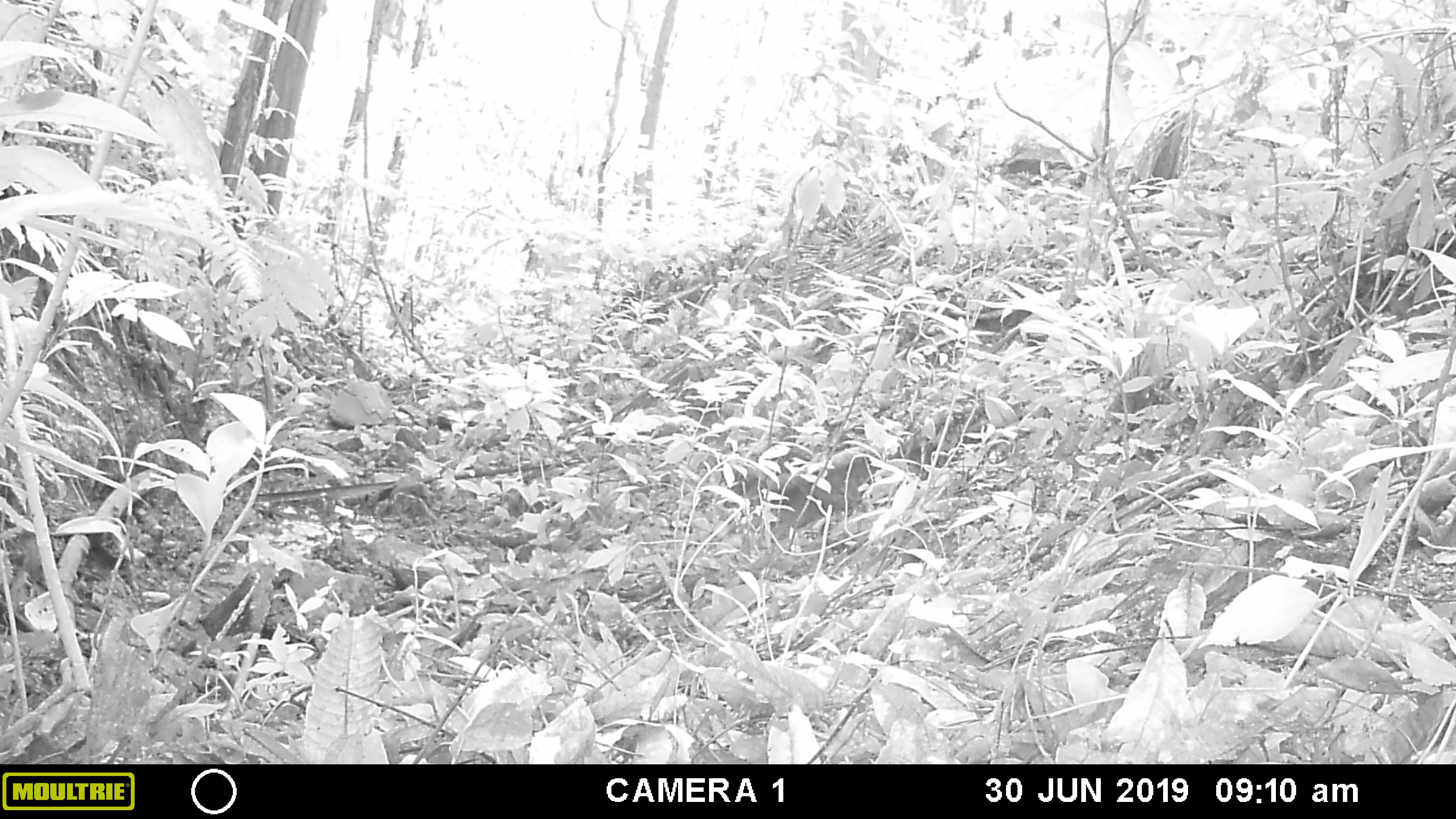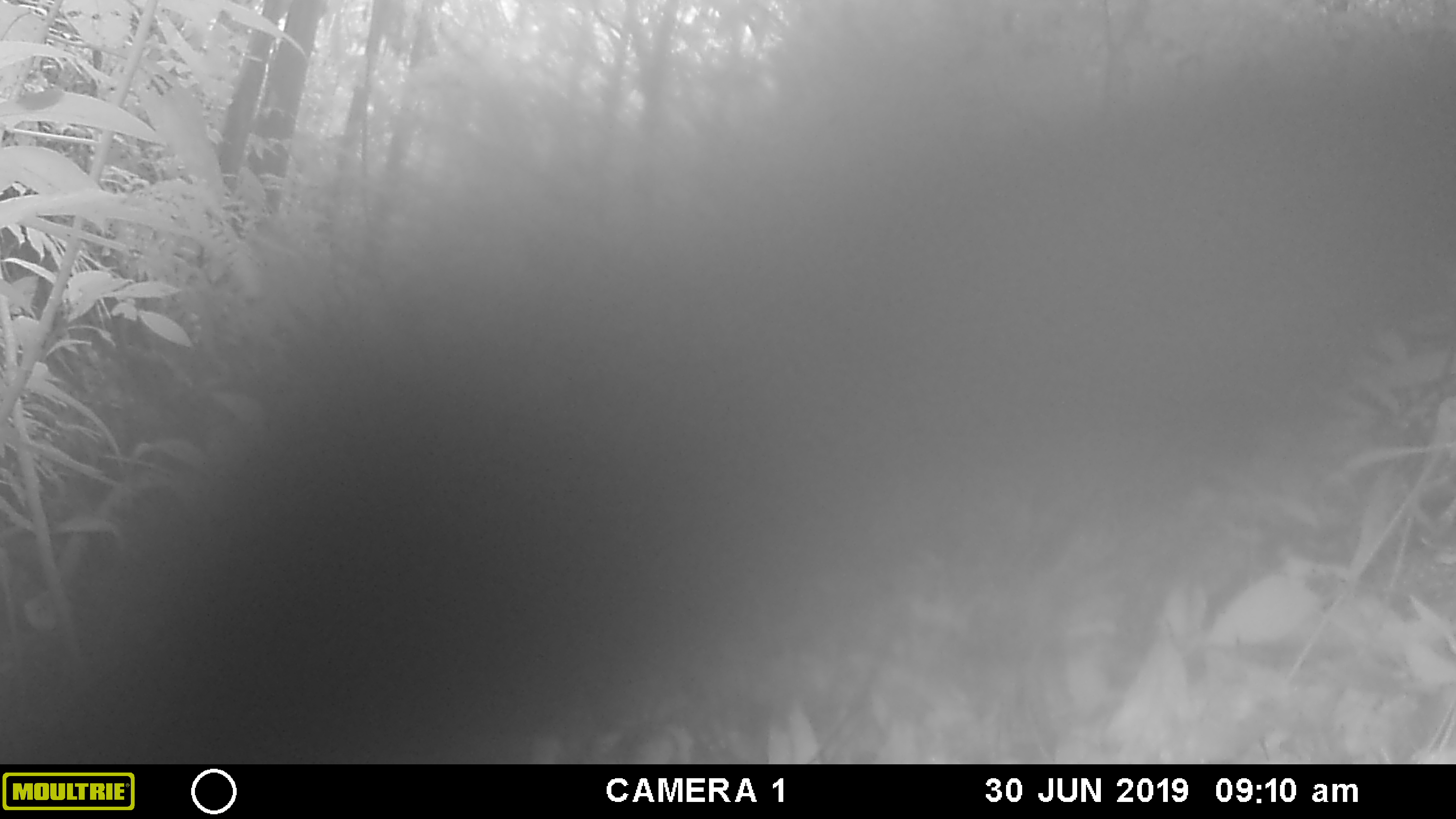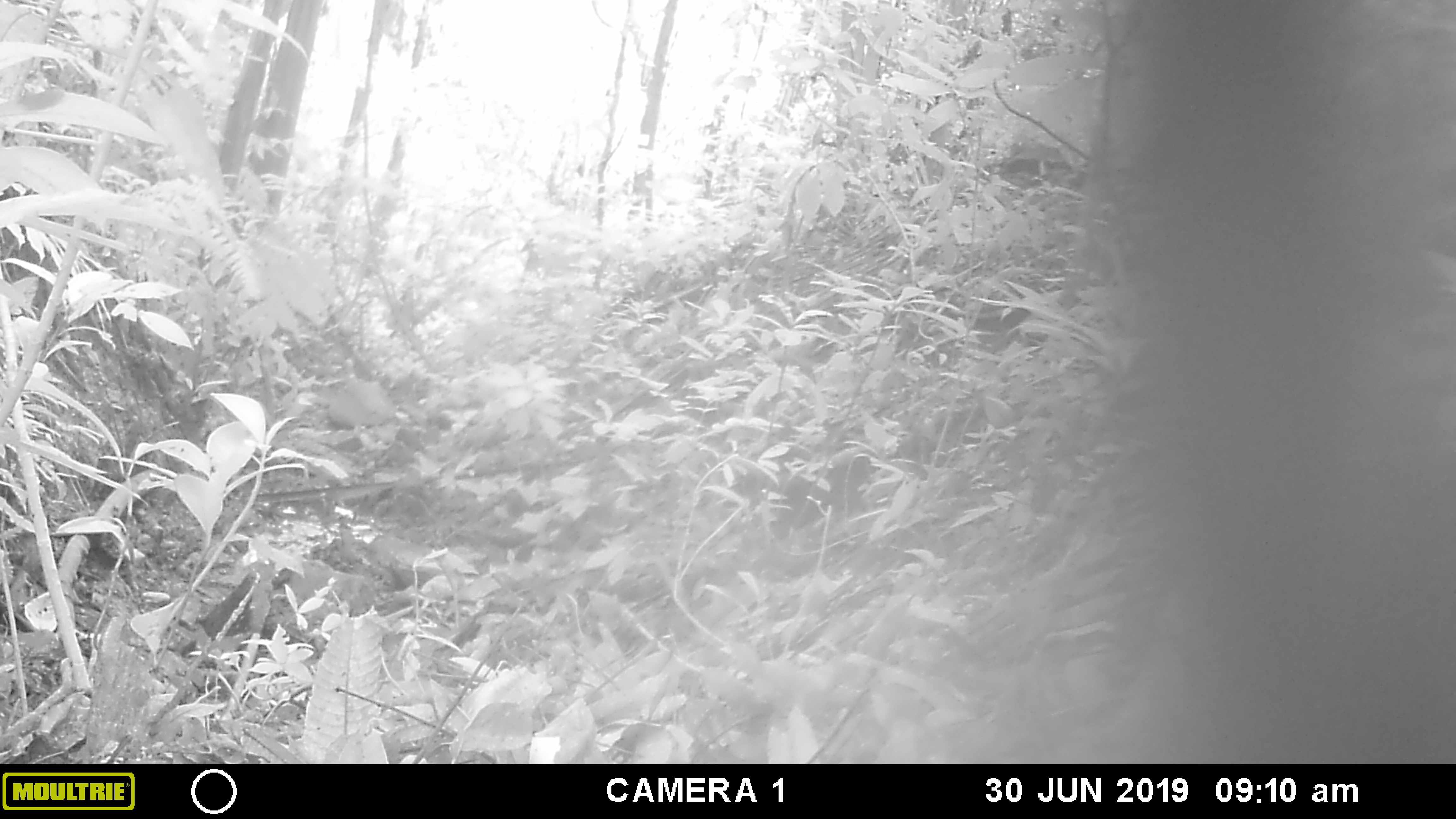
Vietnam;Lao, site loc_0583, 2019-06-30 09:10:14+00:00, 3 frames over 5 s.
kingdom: Animalia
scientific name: Animalia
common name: animal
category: unidentified animal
Unidentified animal (animal) (Animalia). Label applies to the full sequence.